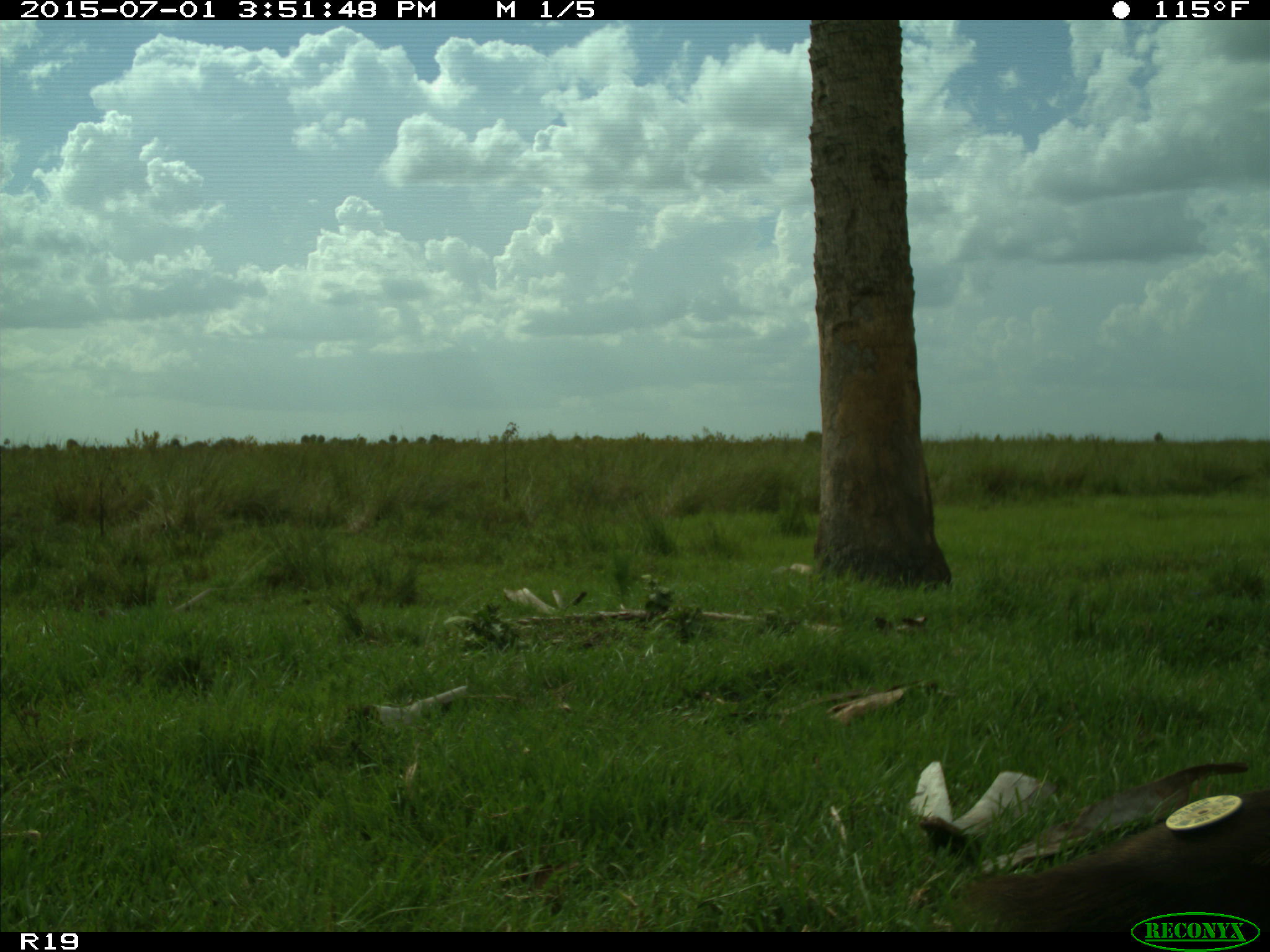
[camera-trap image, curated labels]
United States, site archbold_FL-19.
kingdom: Animalia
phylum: Chordata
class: Mammalia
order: Artiodactyla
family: Bovidae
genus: Bos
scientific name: Bos taurus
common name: domestic cow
Bos taurus (domestic cow).